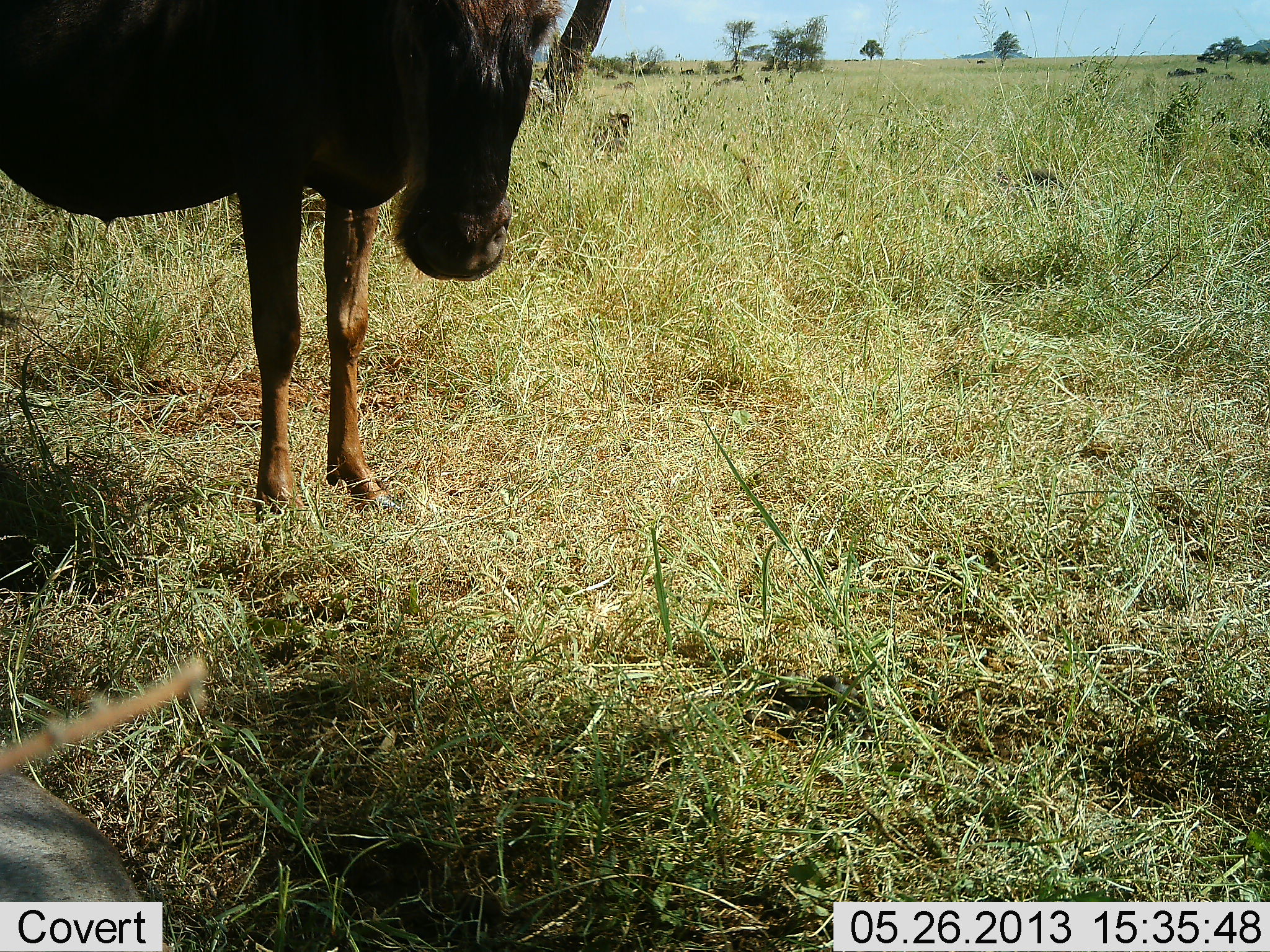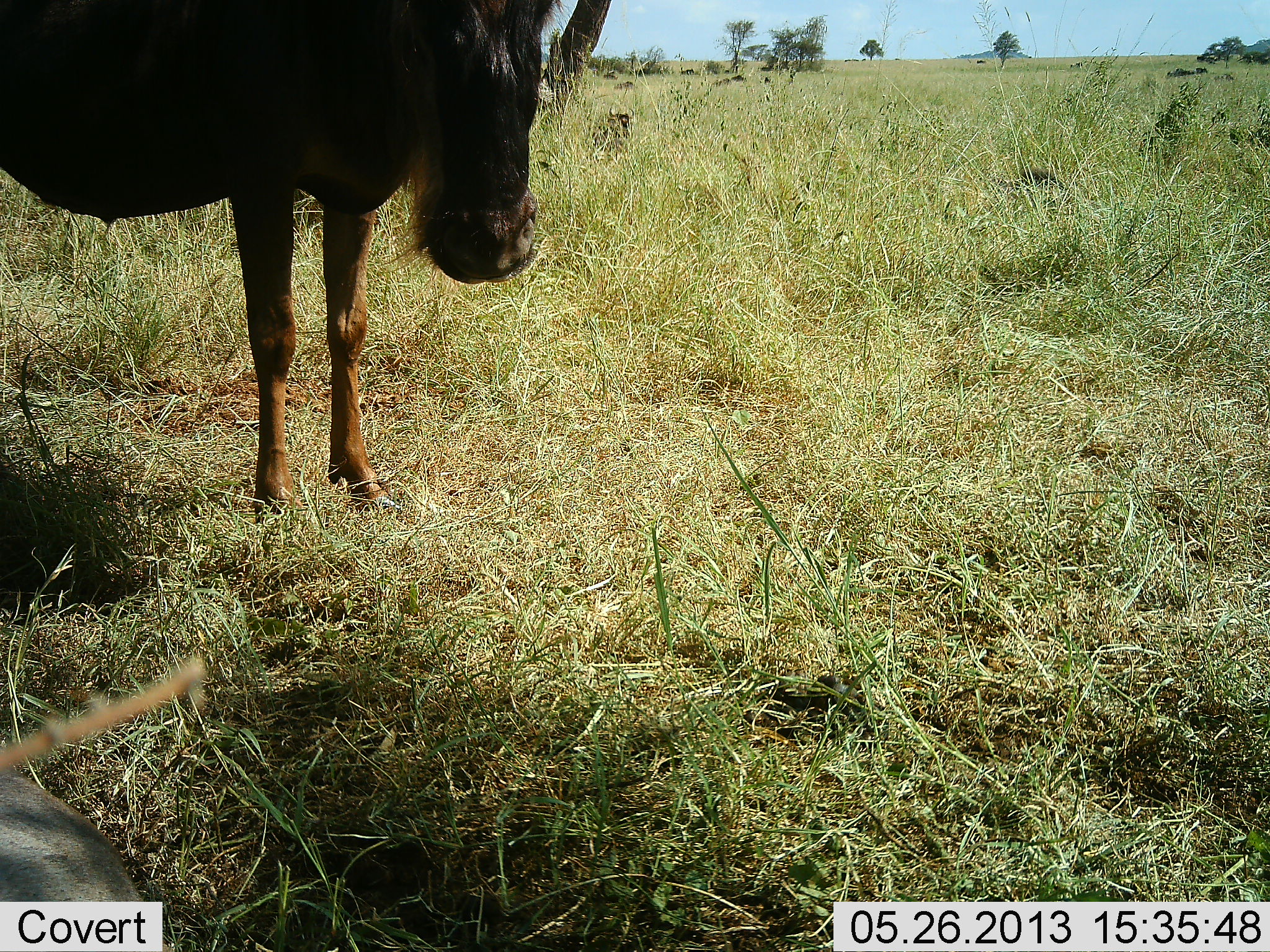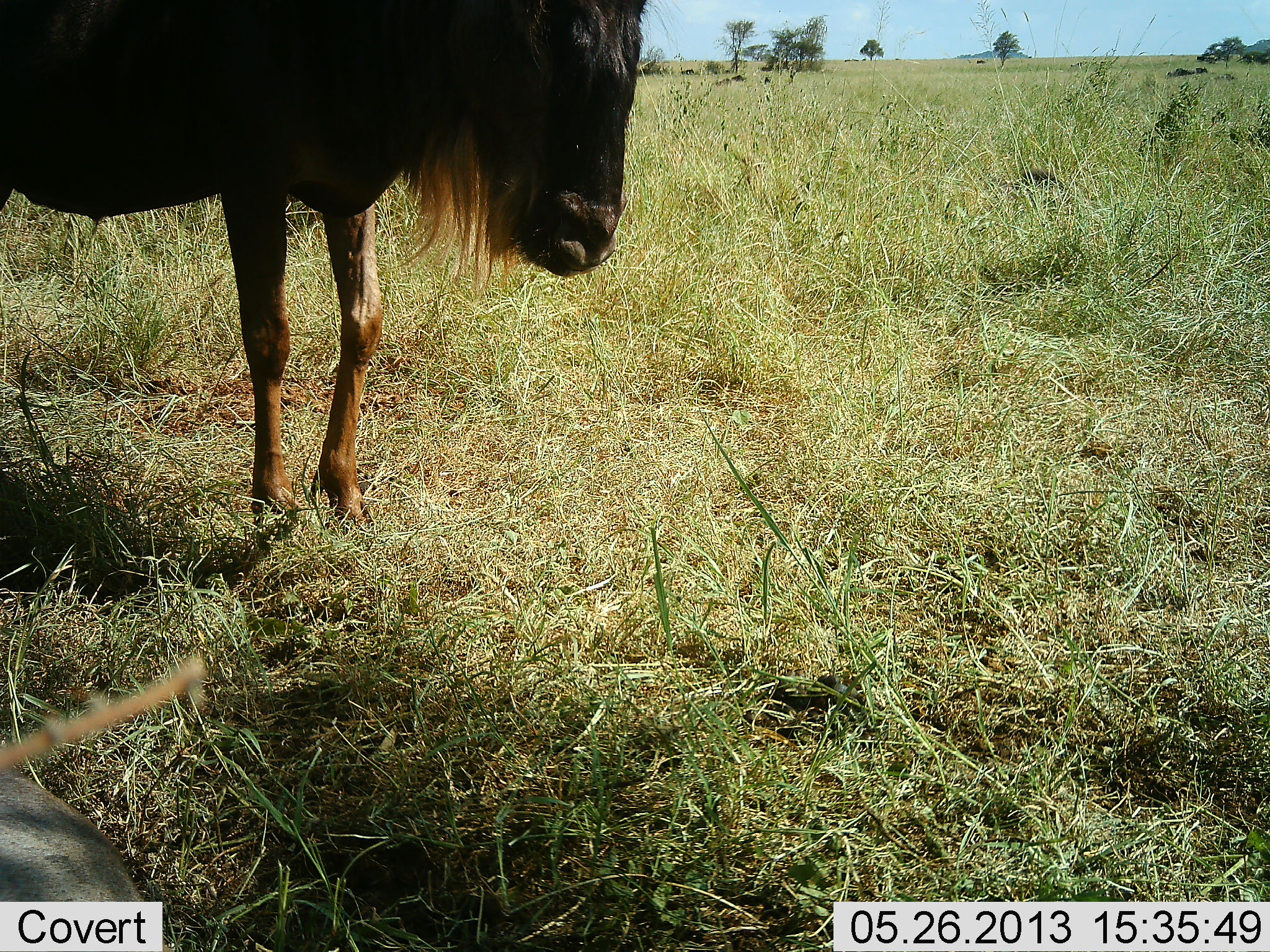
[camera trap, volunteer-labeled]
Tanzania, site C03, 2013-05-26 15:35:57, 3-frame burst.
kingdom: Animalia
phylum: Chordata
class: Mammalia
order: Artiodactyla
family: Bovidae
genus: Connochaetes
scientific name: Connochaetes taurinus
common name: blue wildebeest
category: wildebeest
Wildebeest (blue wildebeest) (Connochaetes taurinus), count 1. Behavior (volunteer vote fractions): standing 94%, resting 35%, moving 6%, interacting 0%. Young present (vote fraction): 0%. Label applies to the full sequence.